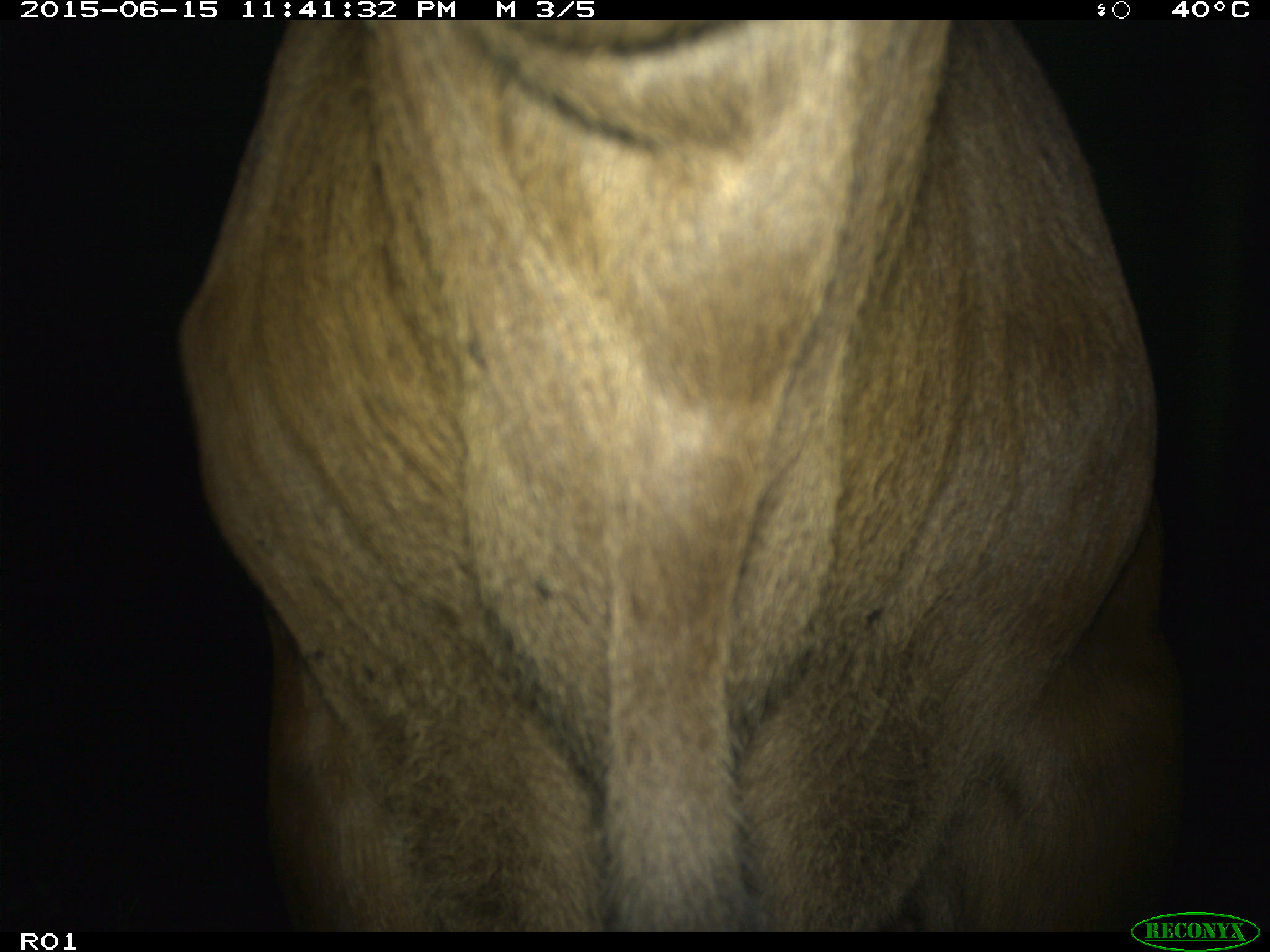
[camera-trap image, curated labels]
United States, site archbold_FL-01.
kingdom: Animalia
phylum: Chordata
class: Mammalia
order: Artiodactyla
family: Bovidae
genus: Bos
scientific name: Bos taurus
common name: domestic cow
Bos taurus (domestic cow).